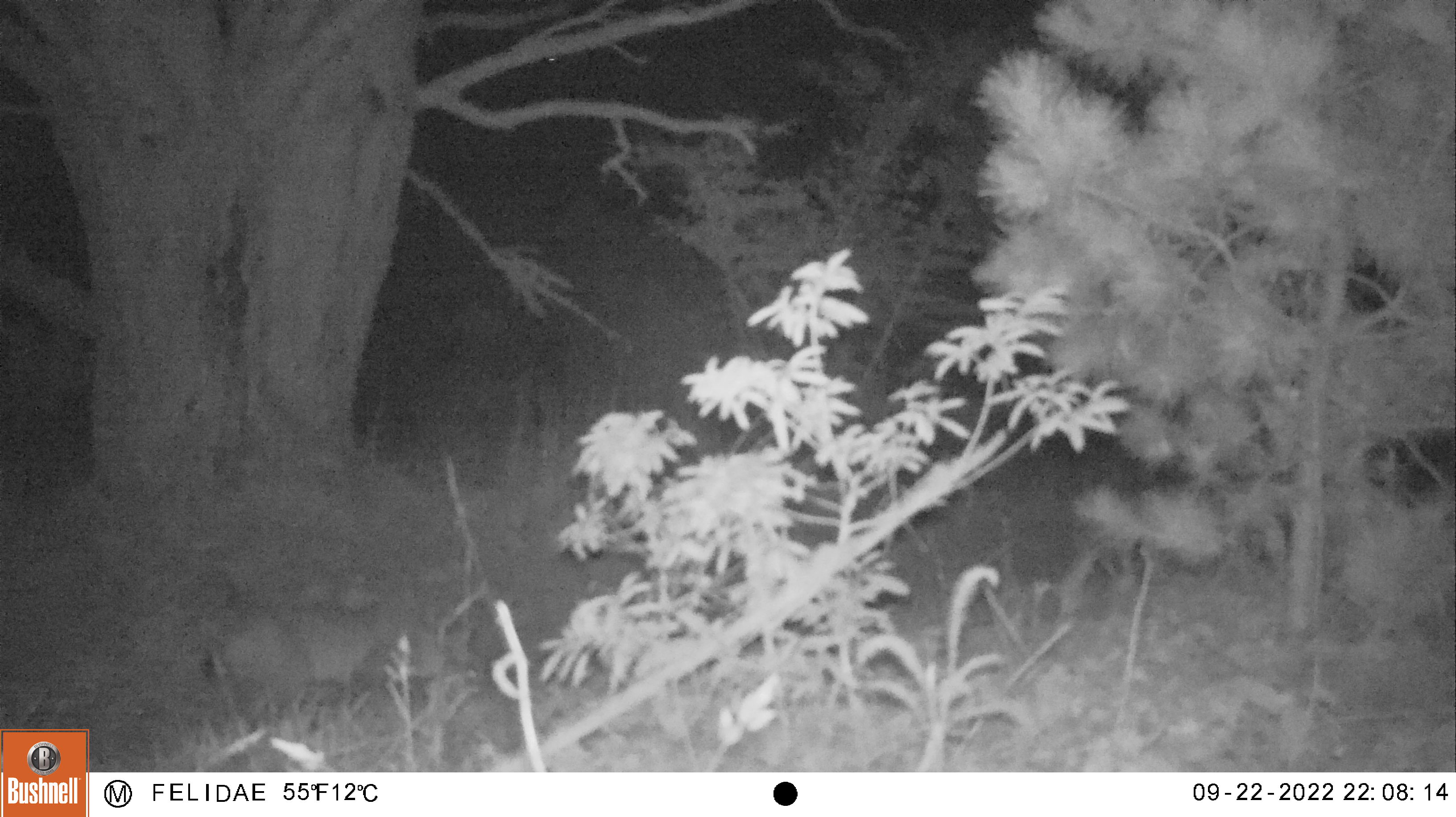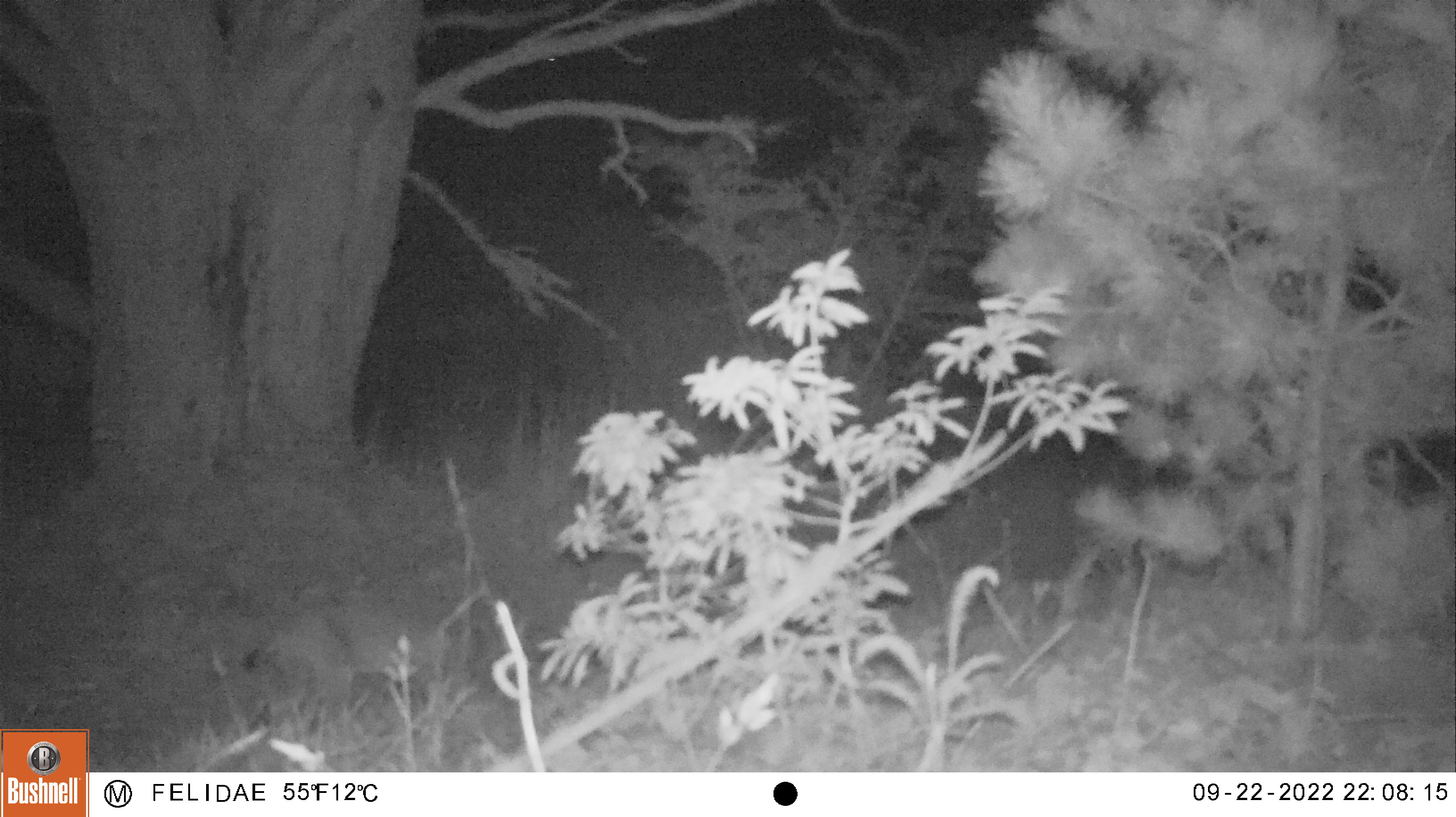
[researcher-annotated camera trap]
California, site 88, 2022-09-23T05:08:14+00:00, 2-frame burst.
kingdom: Animalia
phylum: Chordata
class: Mammalia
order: Carnivora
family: Felidae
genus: Lynx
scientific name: Lynx rufus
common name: bobcat